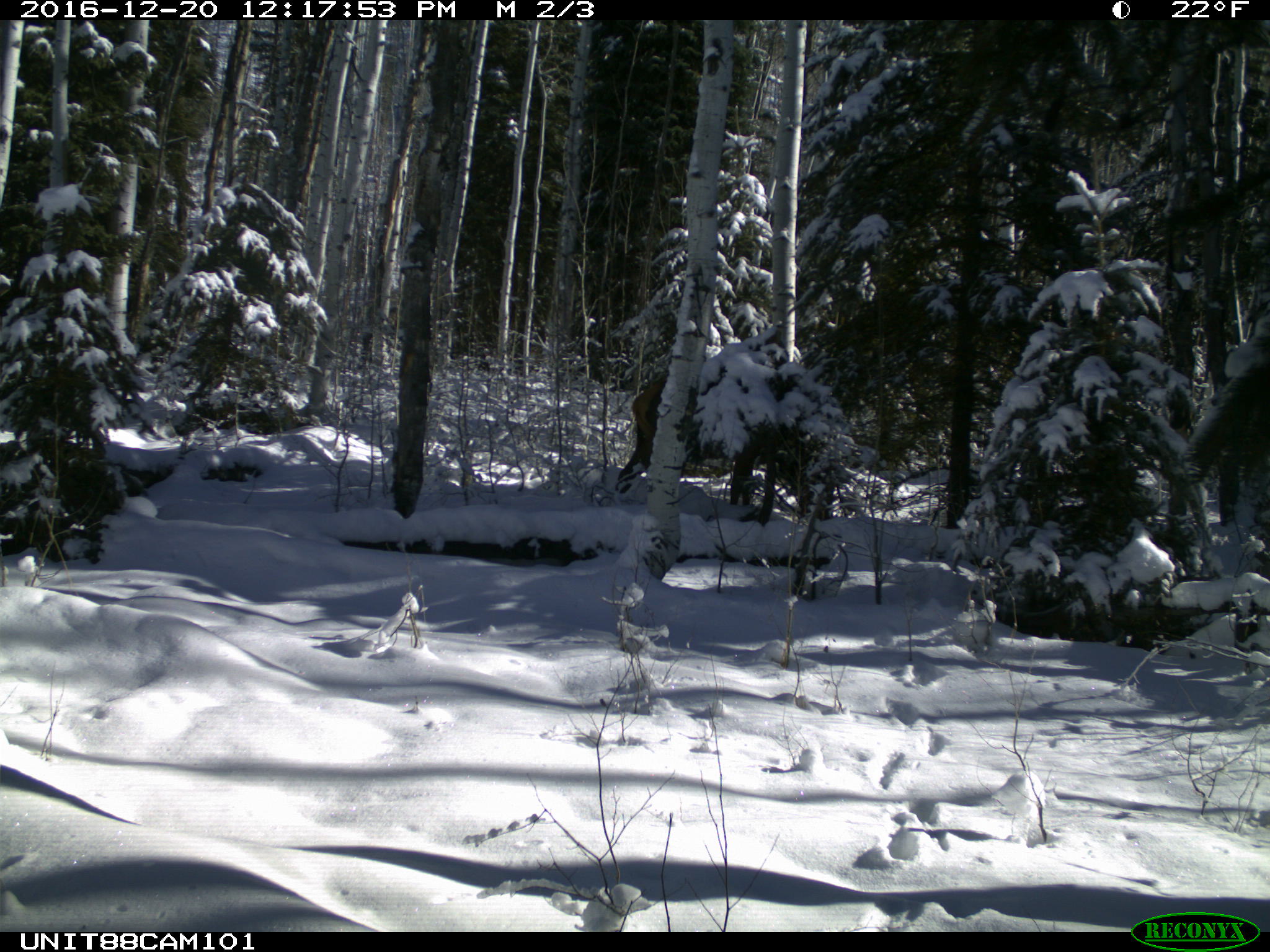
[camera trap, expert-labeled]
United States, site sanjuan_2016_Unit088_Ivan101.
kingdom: Animalia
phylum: Chordata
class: Mammalia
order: Artiodactyla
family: Cervidae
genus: Cervus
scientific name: Cervus elaphus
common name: red deer